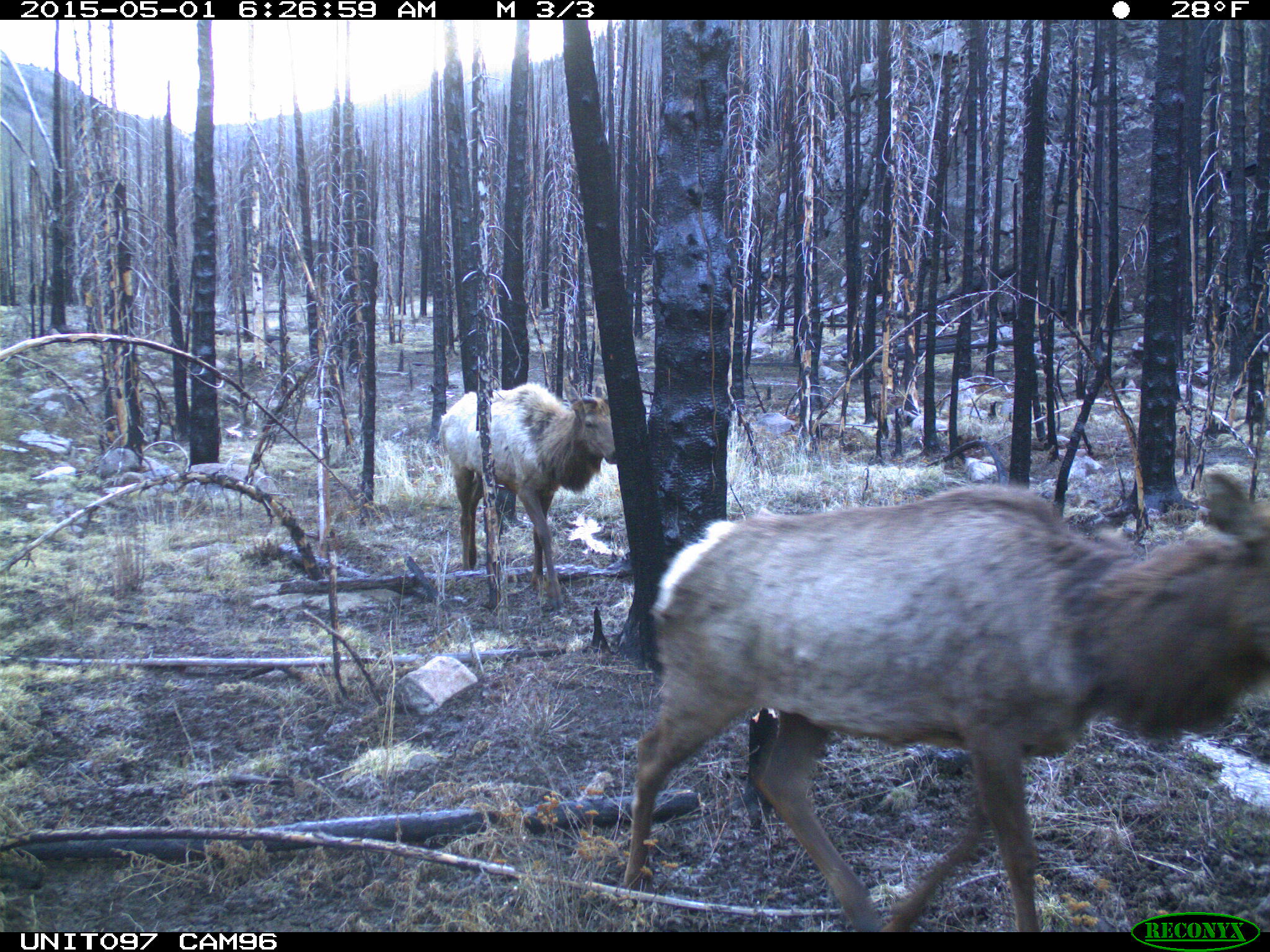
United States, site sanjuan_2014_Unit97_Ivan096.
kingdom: Animalia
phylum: Chordata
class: Mammalia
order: Artiodactyla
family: Cervidae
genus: Cervus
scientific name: Cervus elaphus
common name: red deer